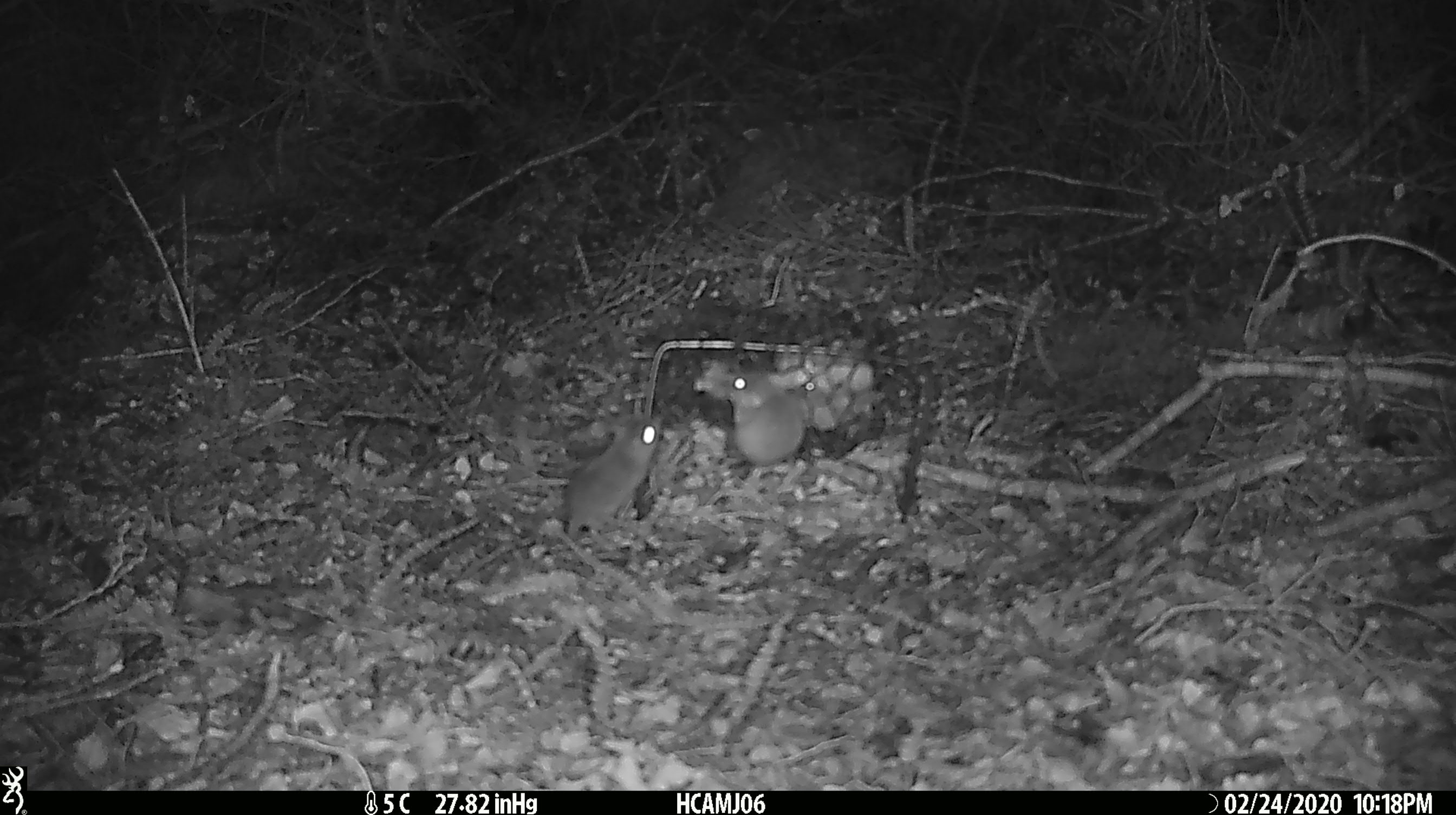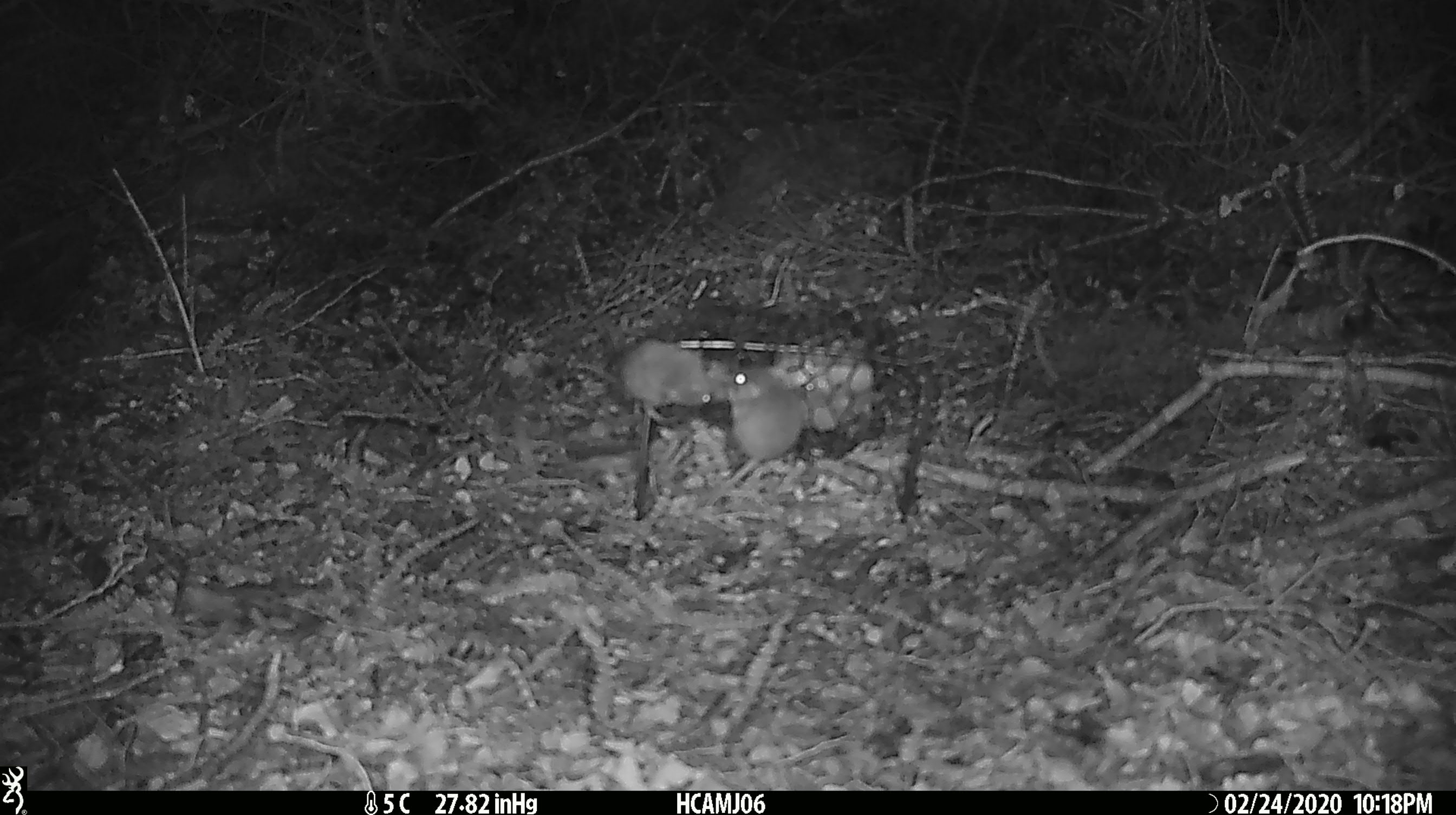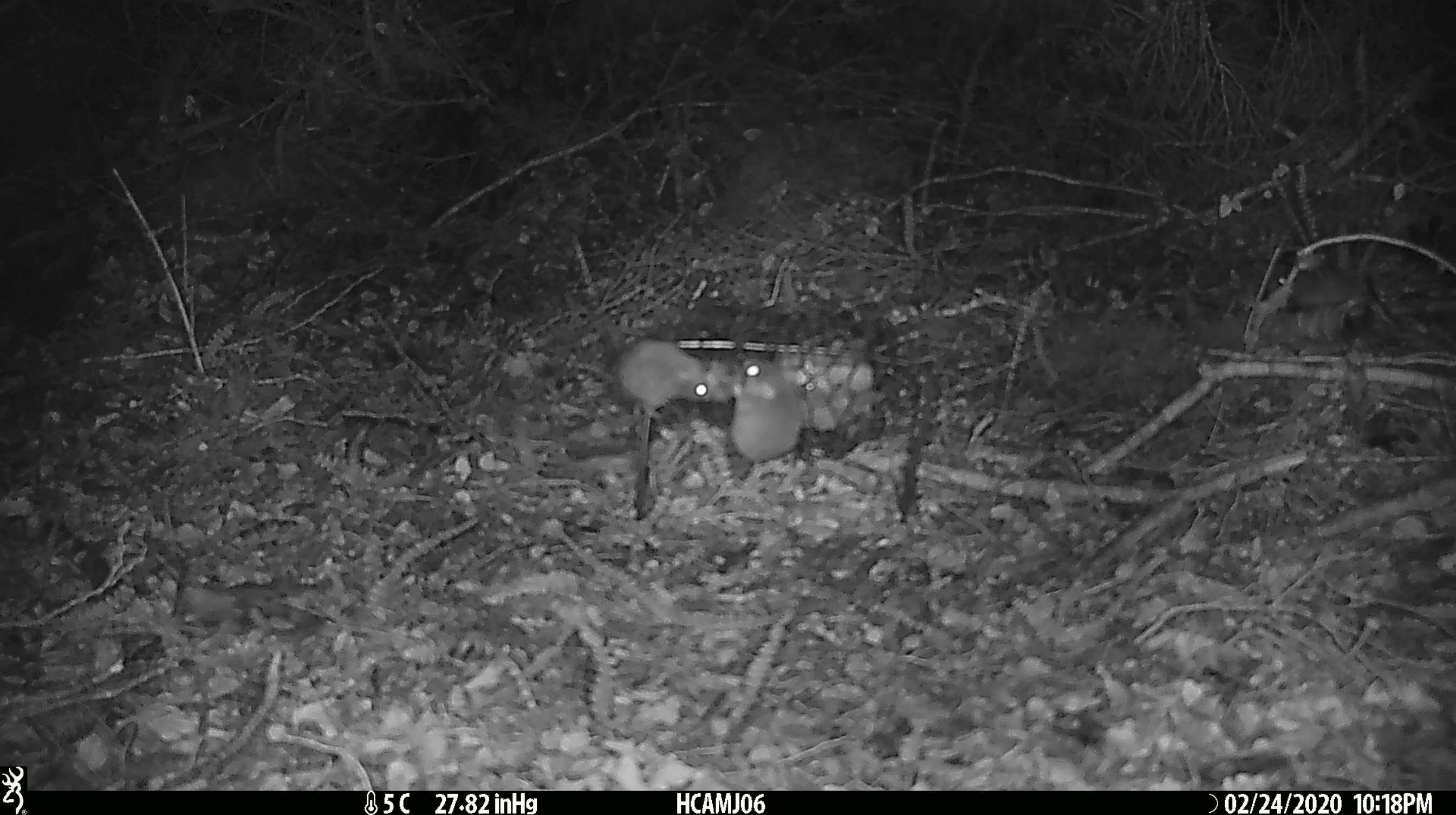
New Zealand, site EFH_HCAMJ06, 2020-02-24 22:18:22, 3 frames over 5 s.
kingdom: Animalia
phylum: Chordata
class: Mammalia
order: Rodentia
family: Muridae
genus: Mus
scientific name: Mus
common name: mouse